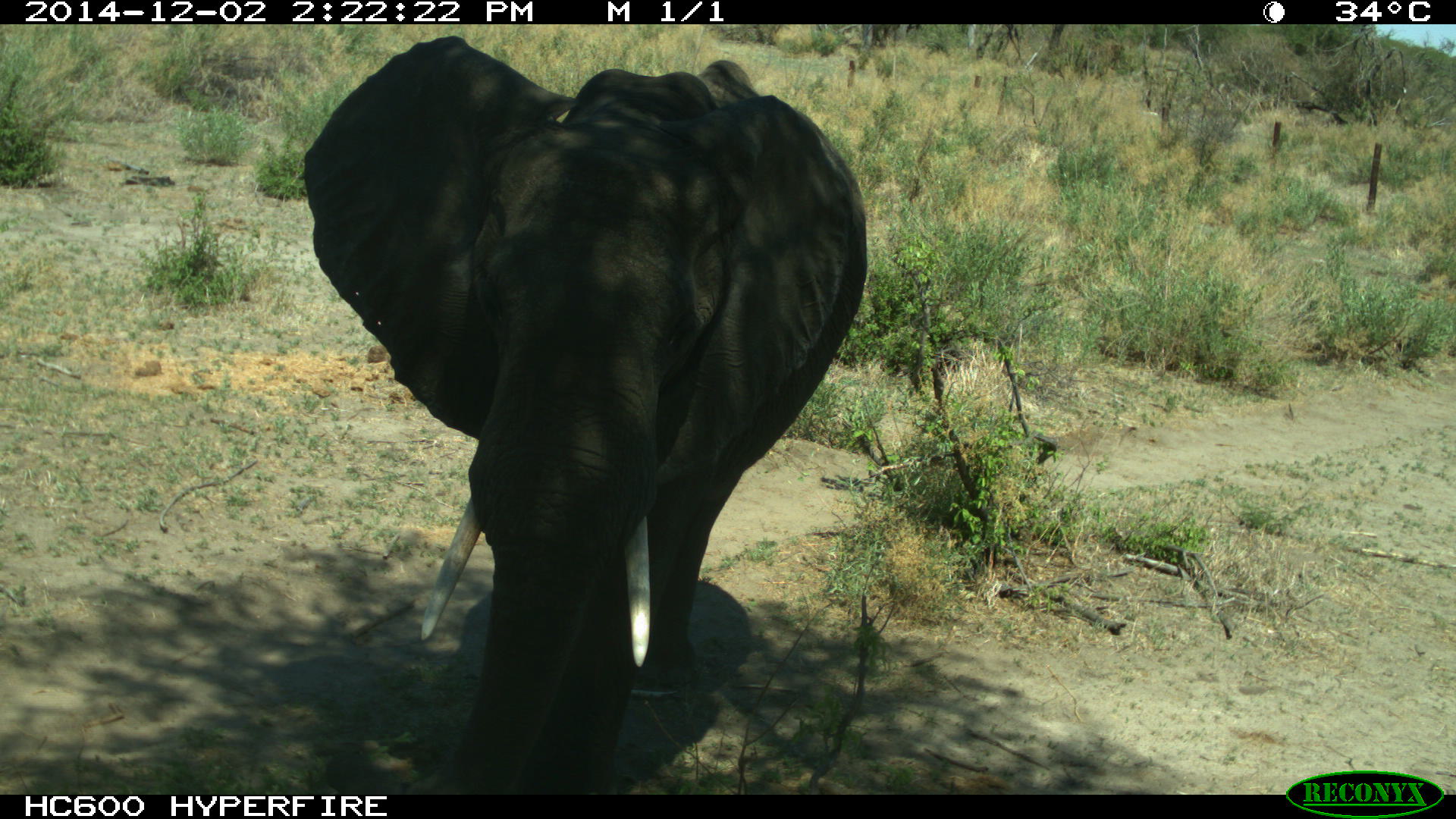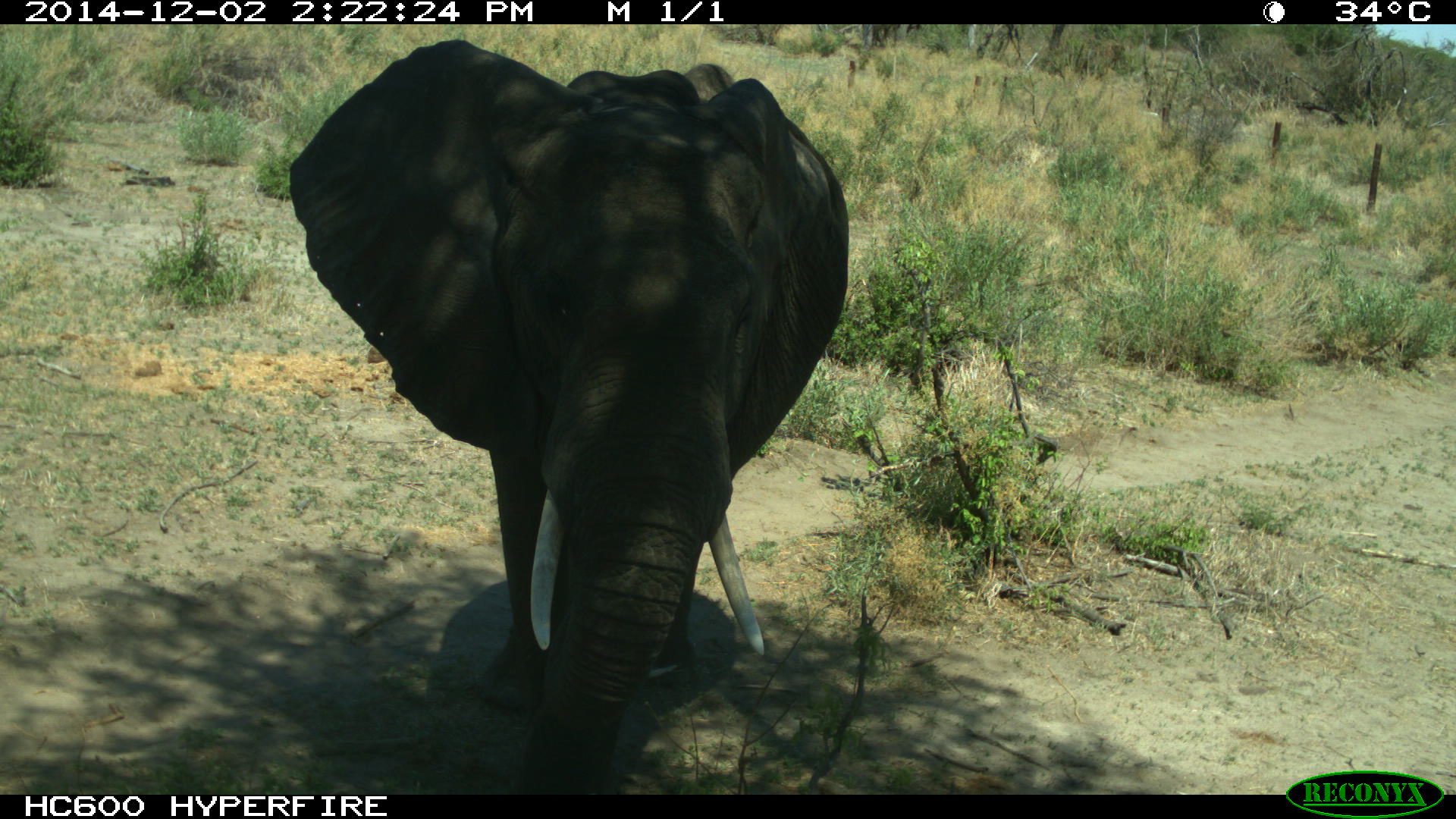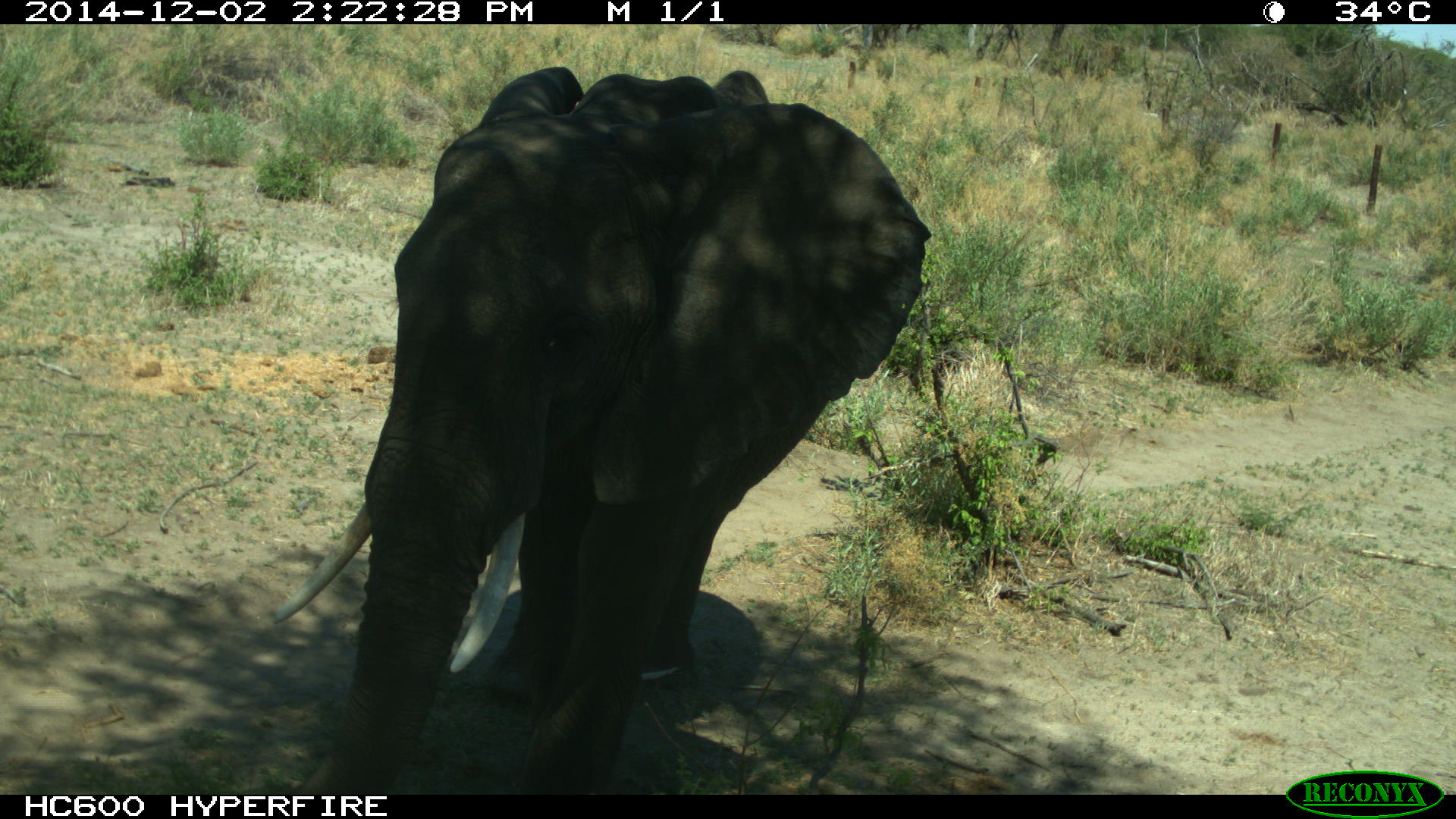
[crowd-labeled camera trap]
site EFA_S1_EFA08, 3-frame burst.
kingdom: Animalia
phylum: Chordata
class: Mammalia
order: Proboscidea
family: Elephantidae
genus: Loxodonta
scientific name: Loxodonta africana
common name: african bush elephant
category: elephant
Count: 1.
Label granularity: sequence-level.